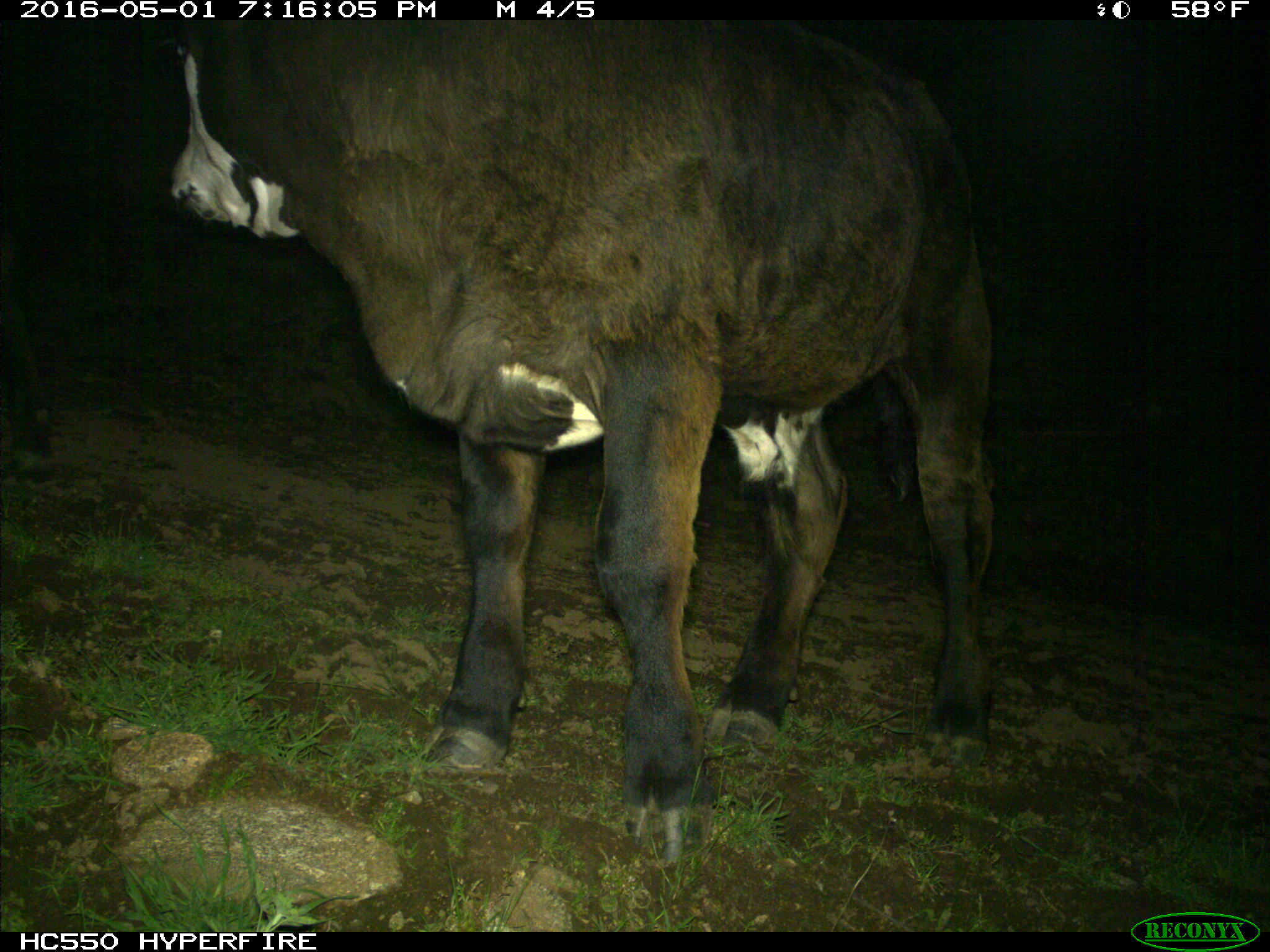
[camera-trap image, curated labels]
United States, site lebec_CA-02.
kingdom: Animalia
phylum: Chordata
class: Mammalia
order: Artiodactyla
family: Bovidae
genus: Bos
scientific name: Bos taurus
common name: domestic cow